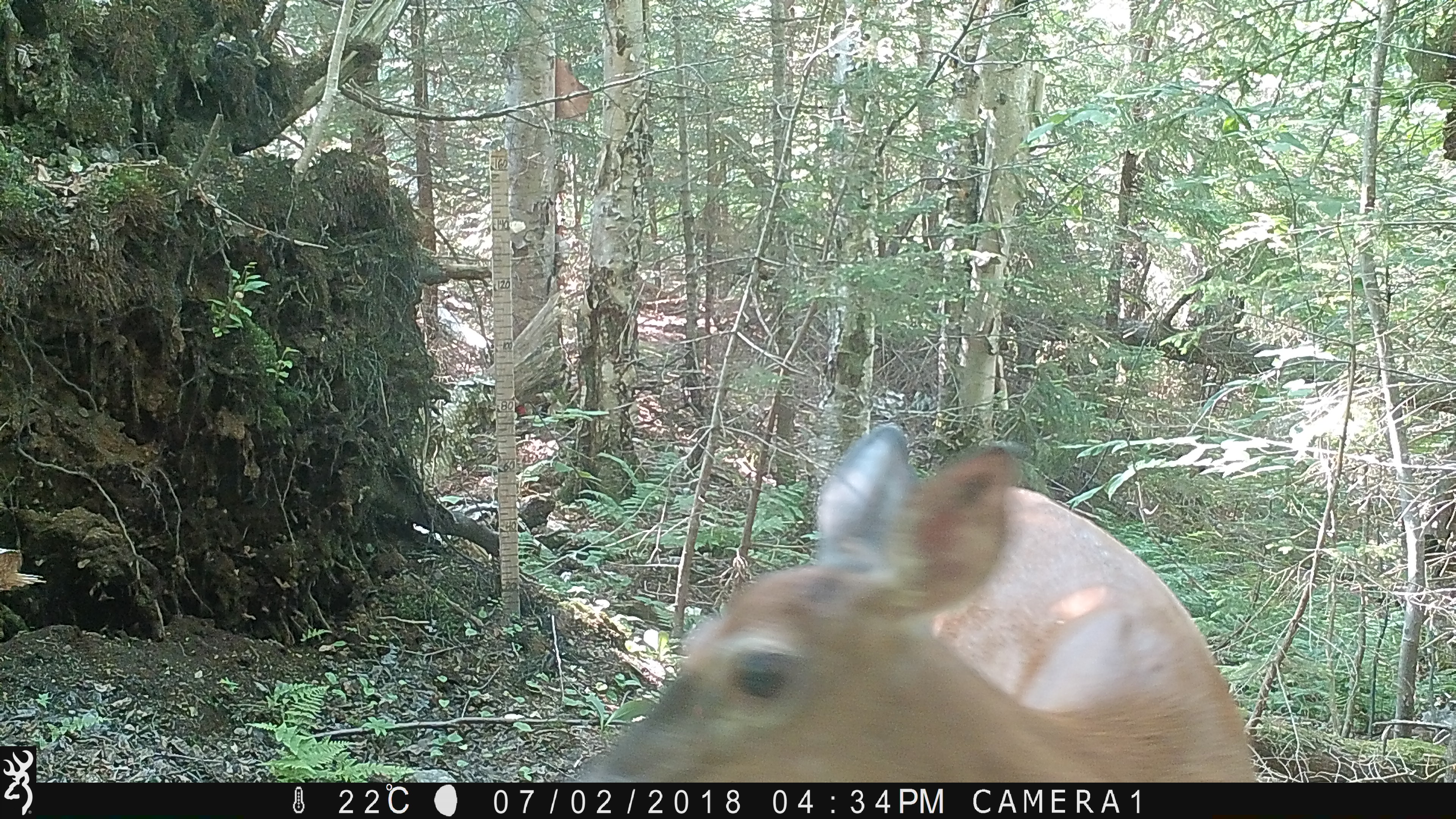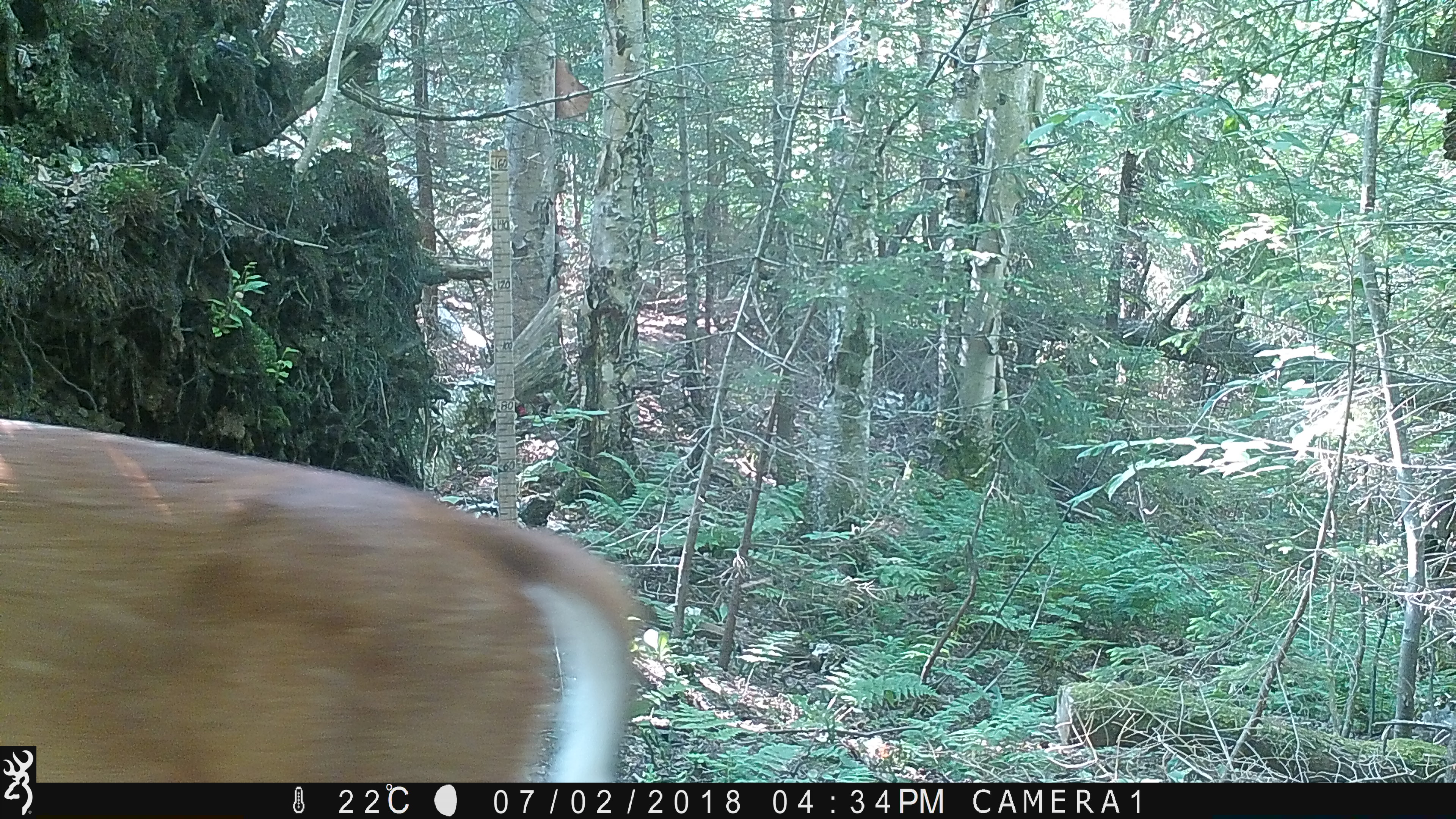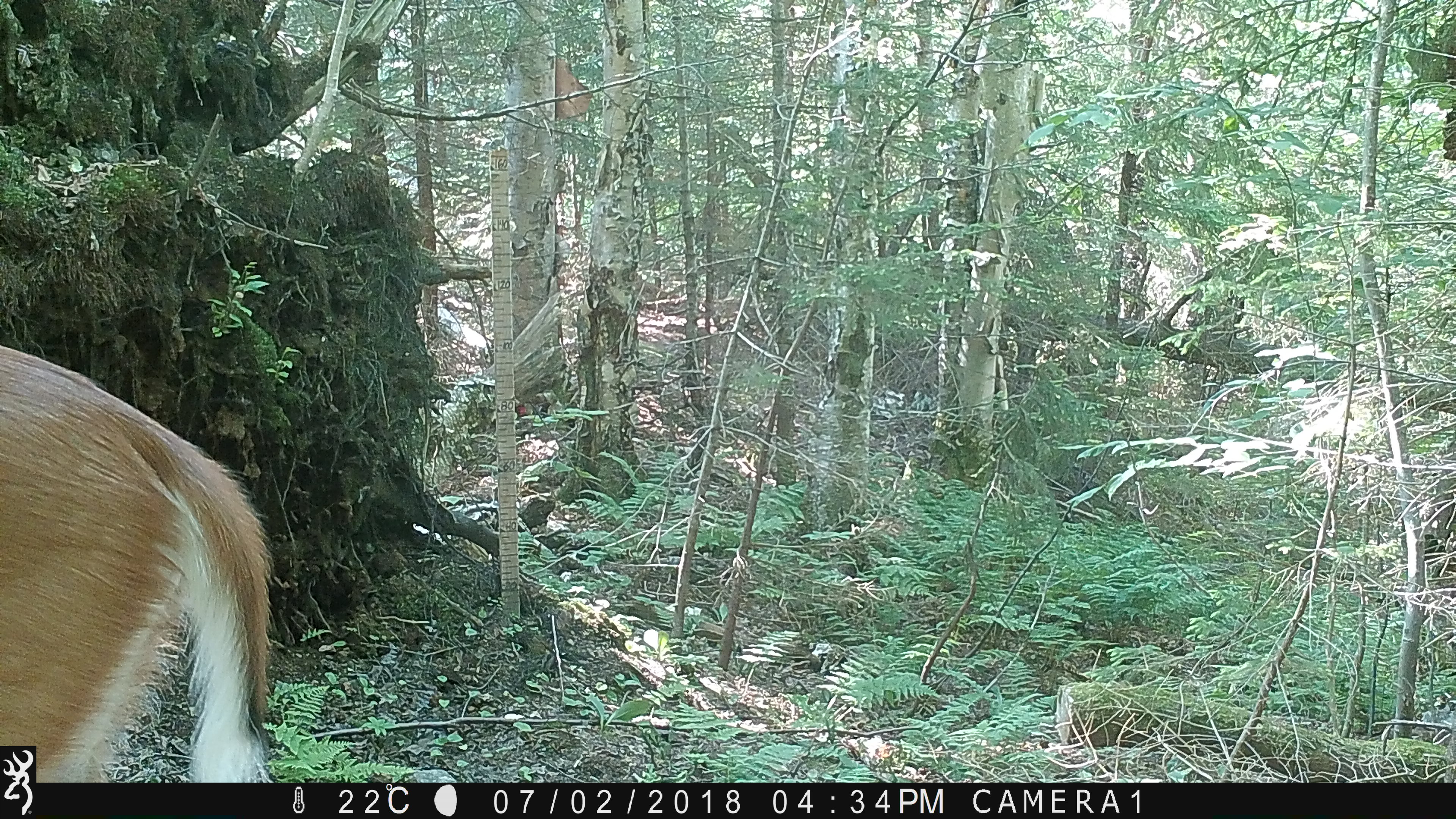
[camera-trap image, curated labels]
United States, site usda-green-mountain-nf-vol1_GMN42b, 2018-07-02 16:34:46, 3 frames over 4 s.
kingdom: Animalia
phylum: Chordata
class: Mammalia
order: Artiodactyla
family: Cervidae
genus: Odocoileus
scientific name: Odocoileus virginianus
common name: white-tailed deer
White-tailed deer (Odocoileus virginianus).